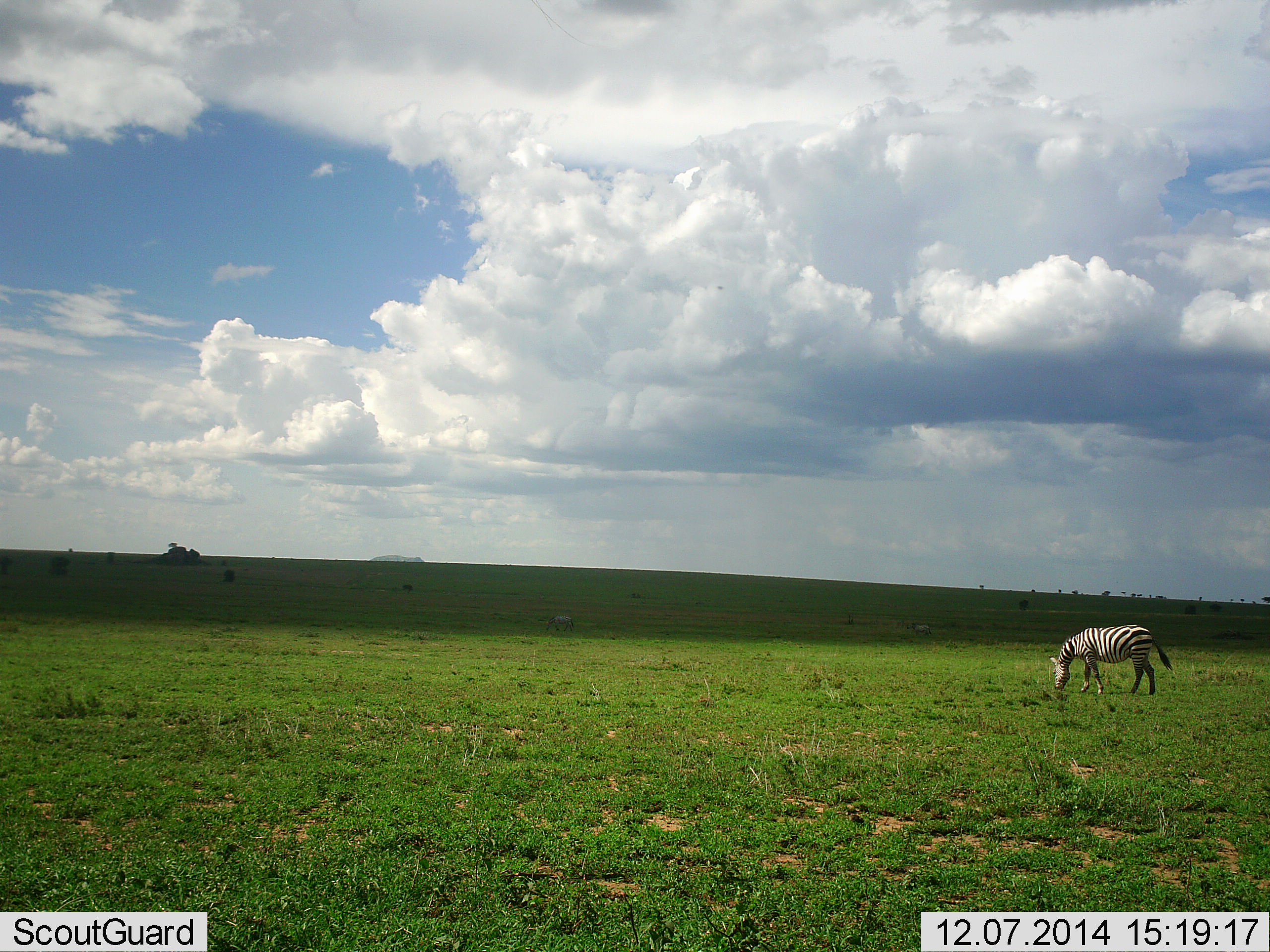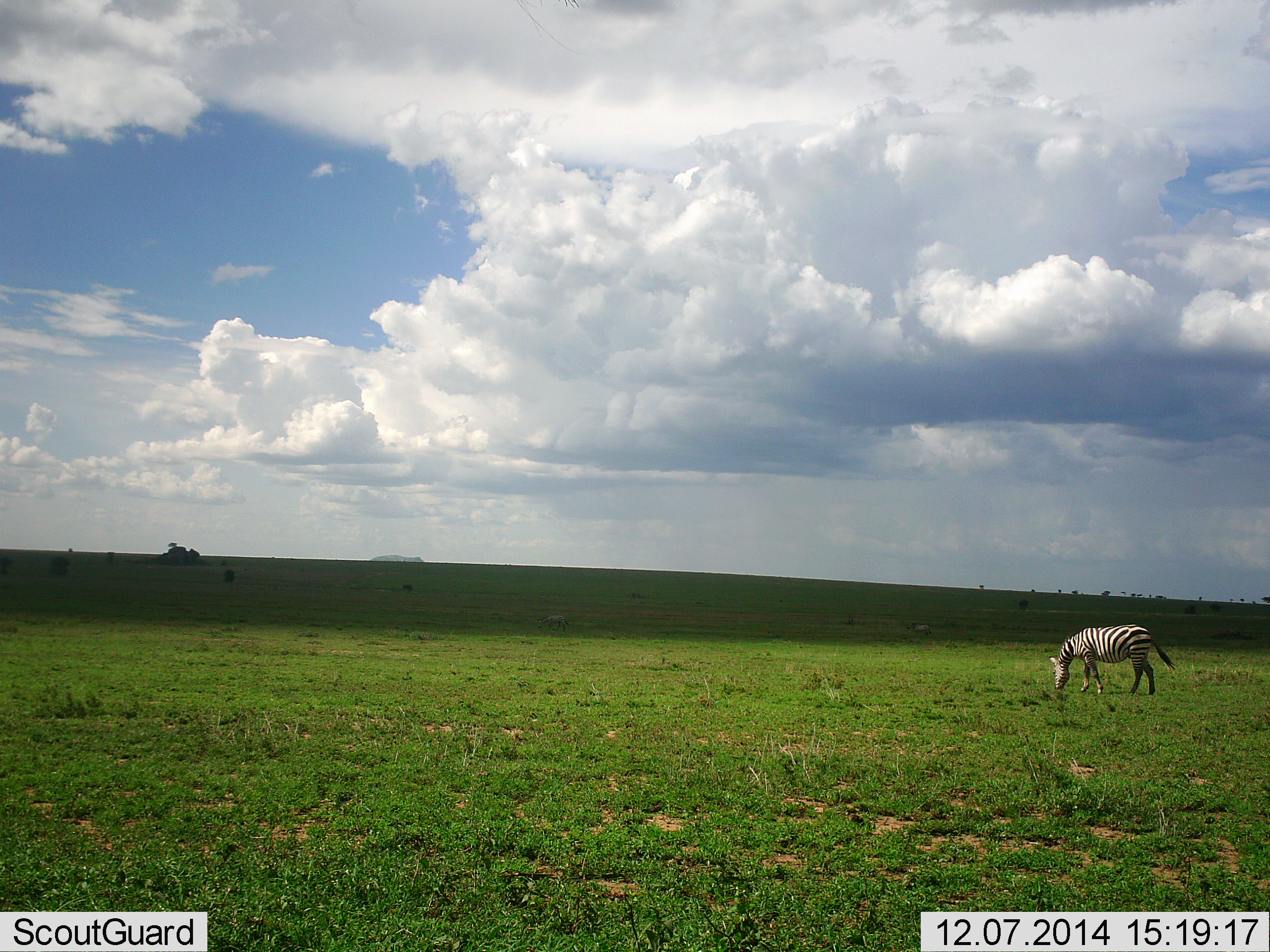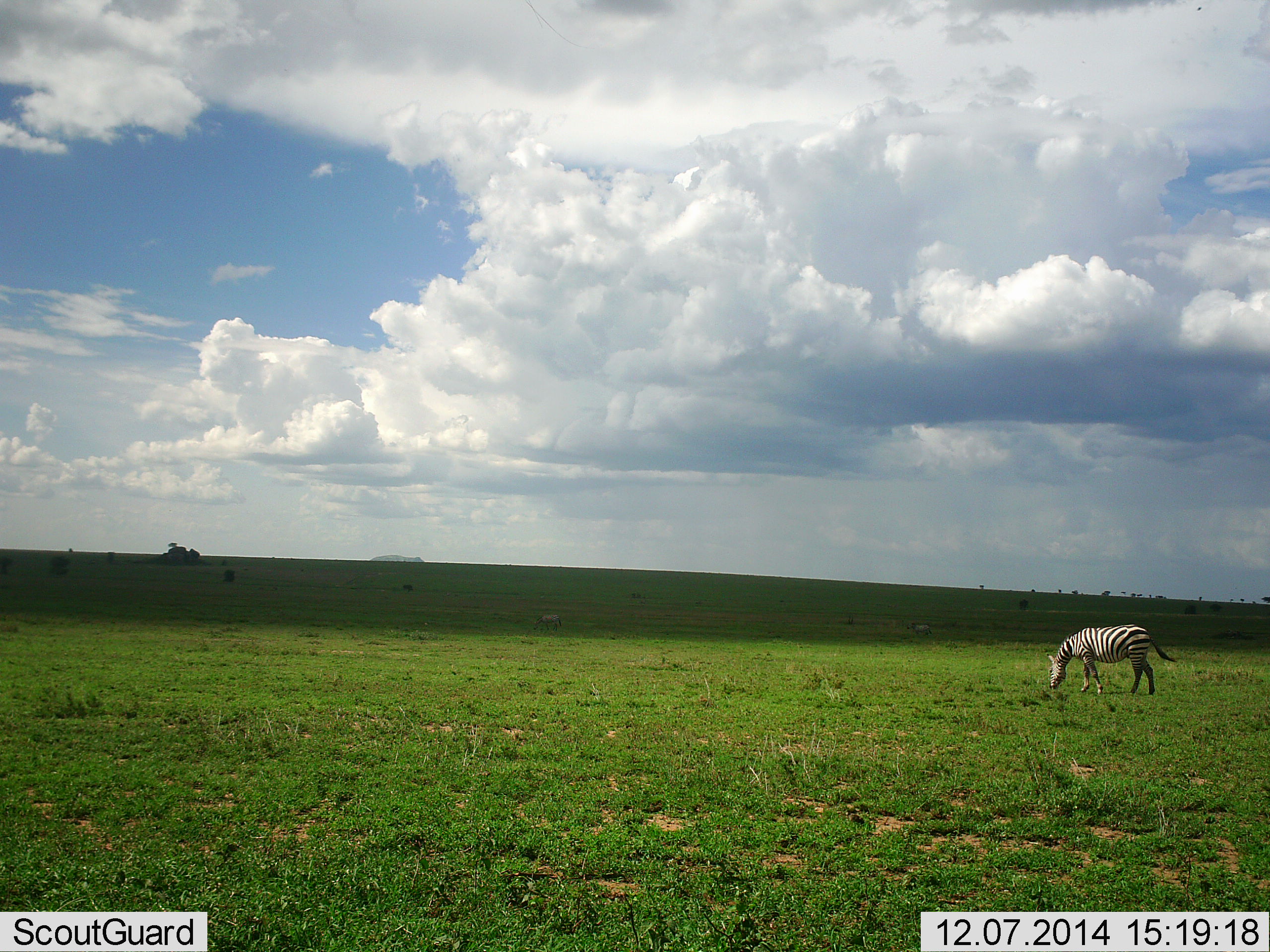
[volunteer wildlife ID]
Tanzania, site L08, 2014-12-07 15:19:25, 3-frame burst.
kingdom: Animalia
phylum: Chordata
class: Mammalia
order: Perissodactyla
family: Equidae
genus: Equus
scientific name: Equus quagga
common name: plains zebra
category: zebra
Zebra (plains zebra) (Equus quagga), count 1. Behavior (volunteer vote fractions): standing 9%, resting 0%, moving 9%, interacting 0%. Young present (vote fraction): 0%. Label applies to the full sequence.